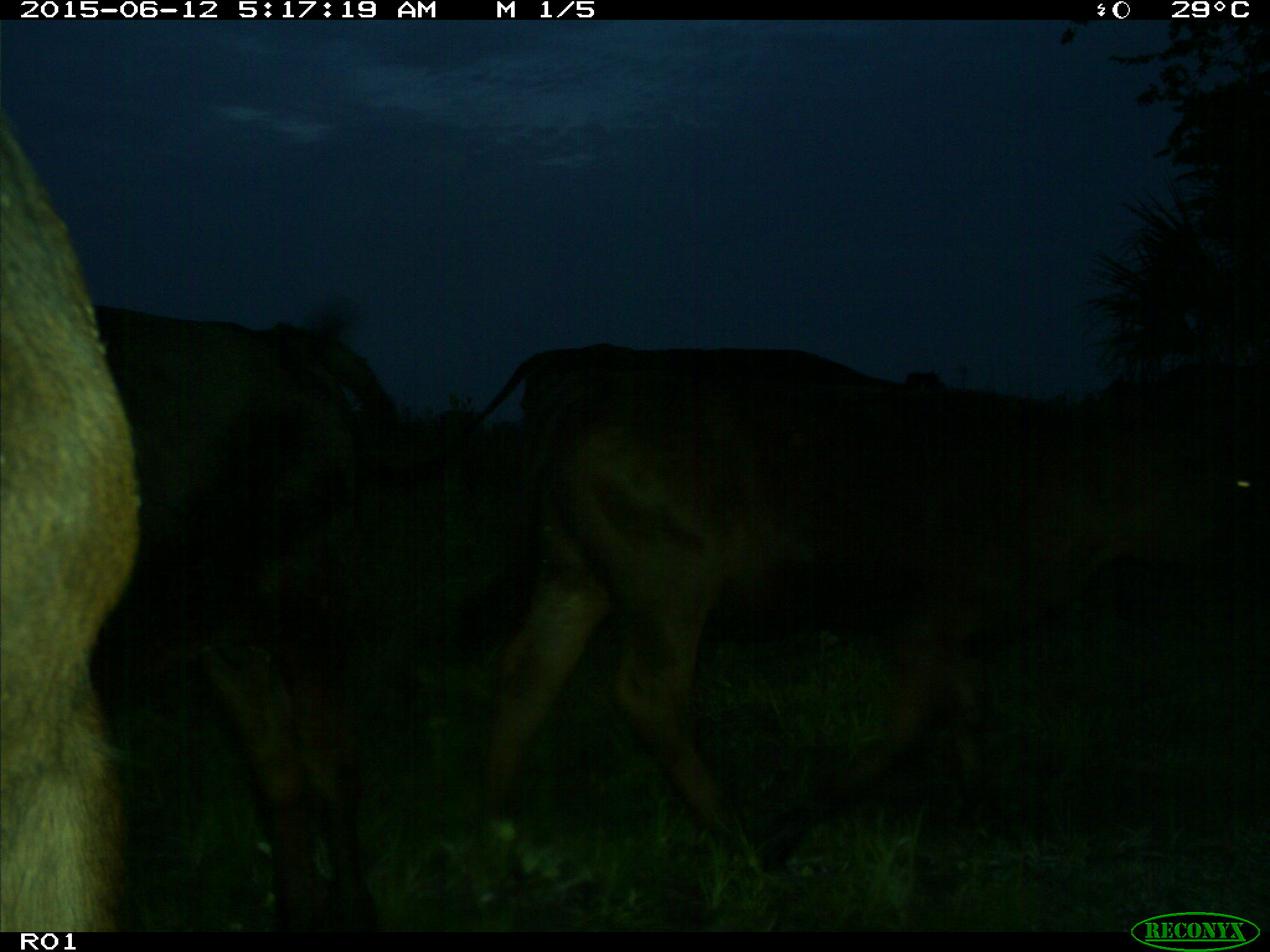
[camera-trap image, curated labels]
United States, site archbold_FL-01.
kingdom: Animalia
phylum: Chordata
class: Mammalia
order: Artiodactyla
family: Bovidae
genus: Bos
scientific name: Bos taurus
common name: domestic cow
Bos taurus (domestic cow).